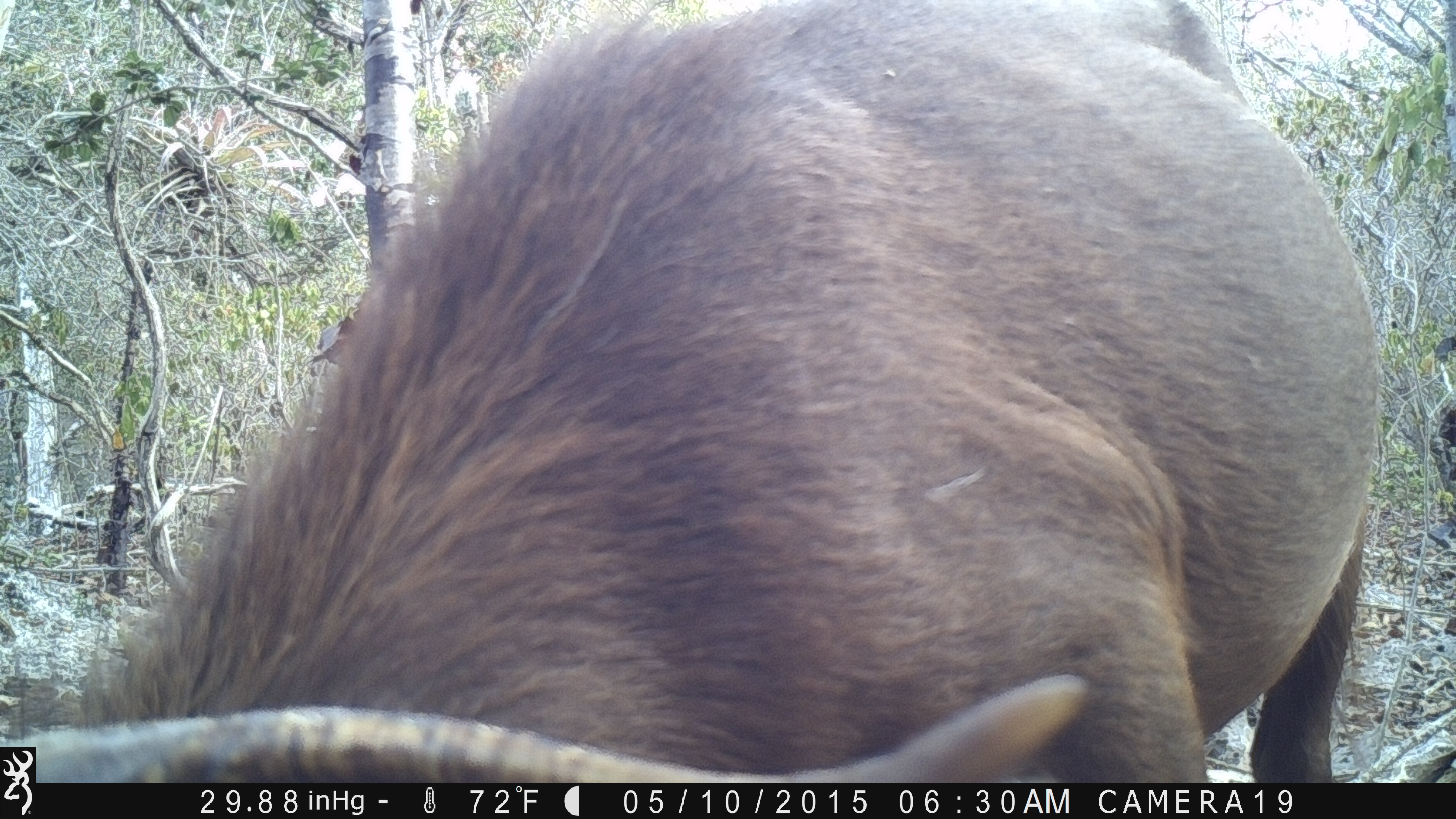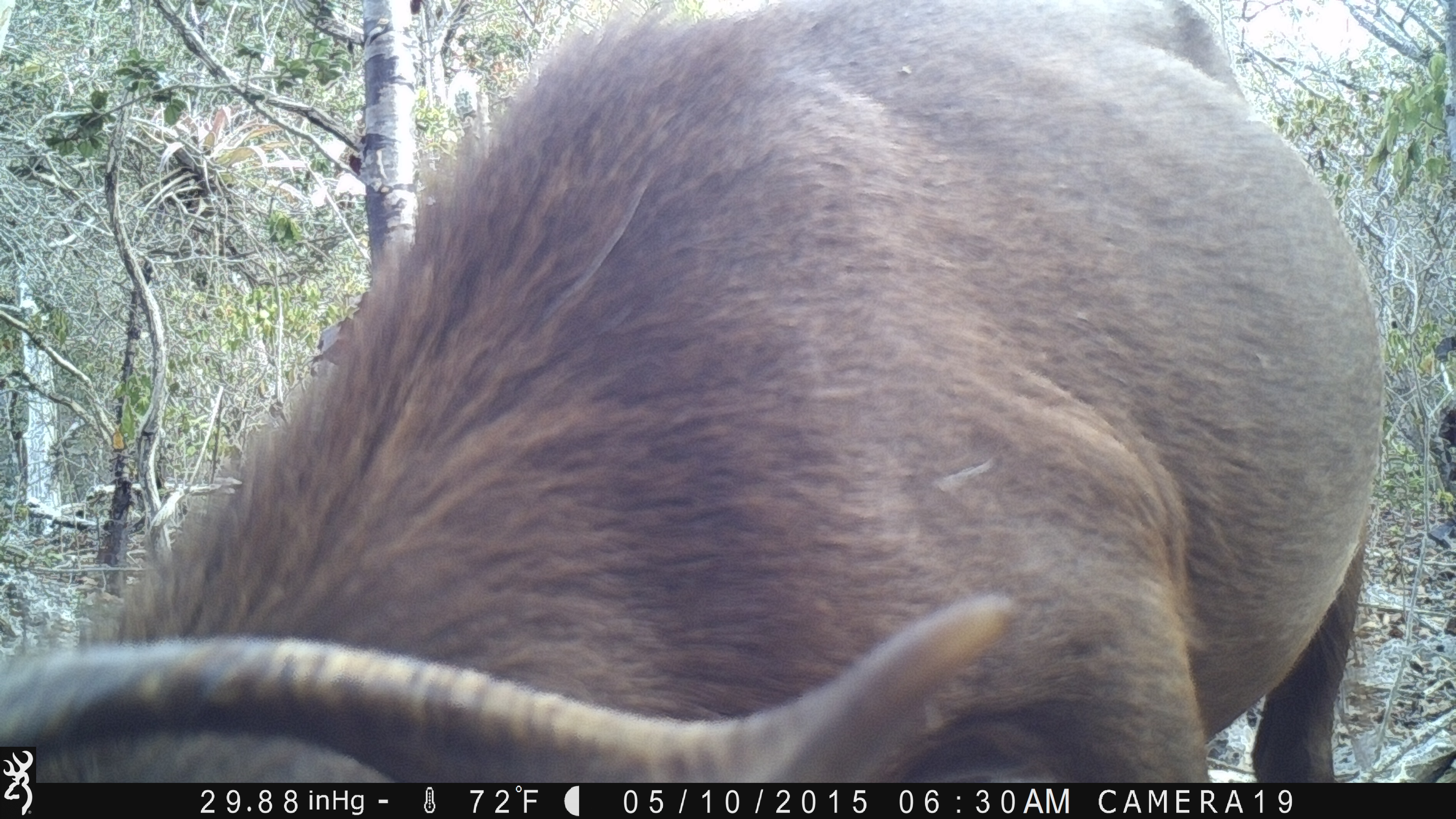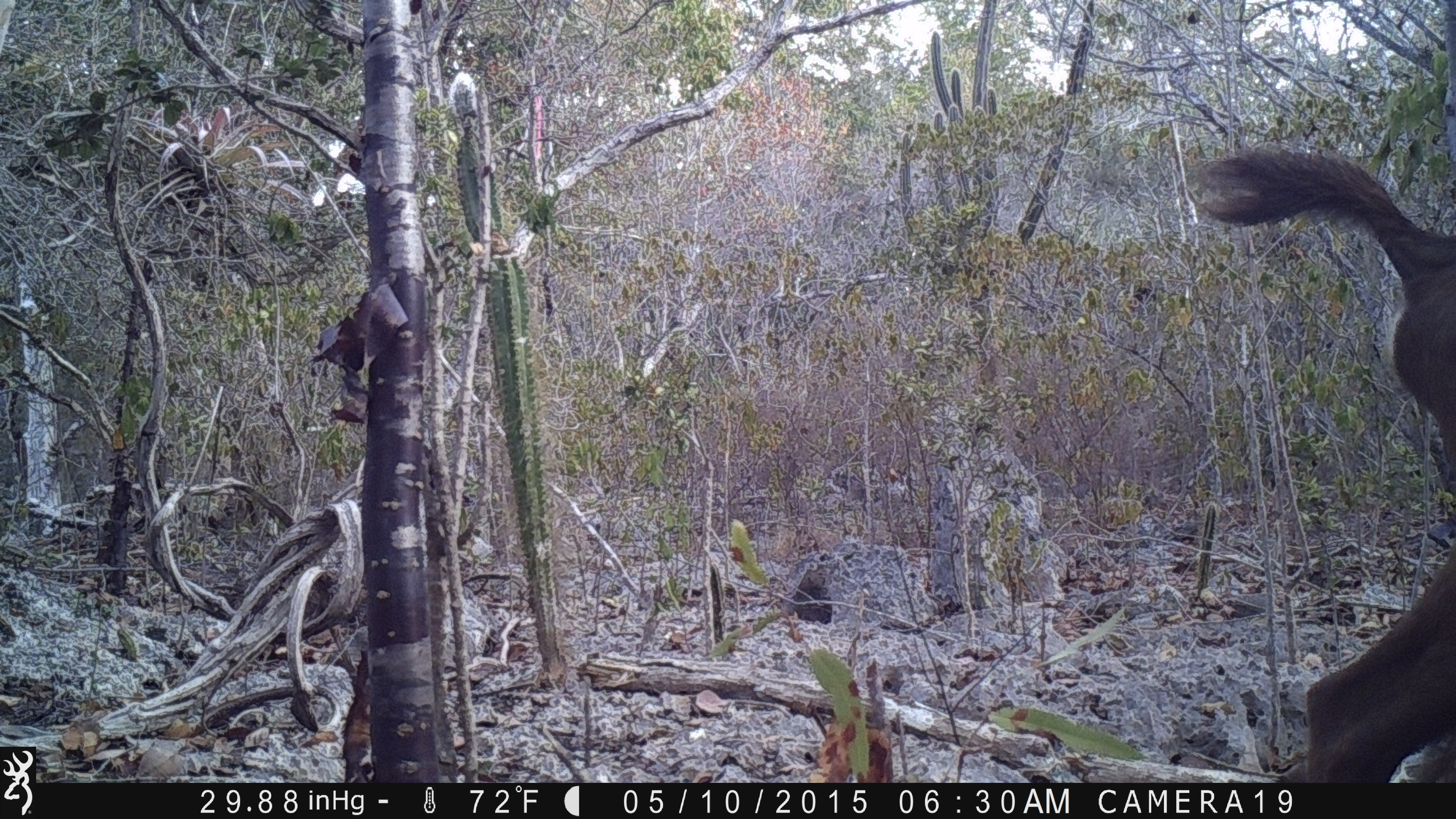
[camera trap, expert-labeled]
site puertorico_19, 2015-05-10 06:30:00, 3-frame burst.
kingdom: Animalia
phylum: Chordata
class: Mammalia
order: Artiodactyla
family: Bovidae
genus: Capra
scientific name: Capra hircus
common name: goat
Goat (Capra hircus).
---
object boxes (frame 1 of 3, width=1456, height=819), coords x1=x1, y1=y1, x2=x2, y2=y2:
goat: x1=37, y1=0, x2=1383, y2=786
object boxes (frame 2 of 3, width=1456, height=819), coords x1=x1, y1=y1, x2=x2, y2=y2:
goat: x1=82, y1=0, x2=1394, y2=788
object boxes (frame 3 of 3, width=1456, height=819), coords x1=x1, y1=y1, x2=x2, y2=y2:
goat: x1=1190, y1=139, x2=1456, y2=783